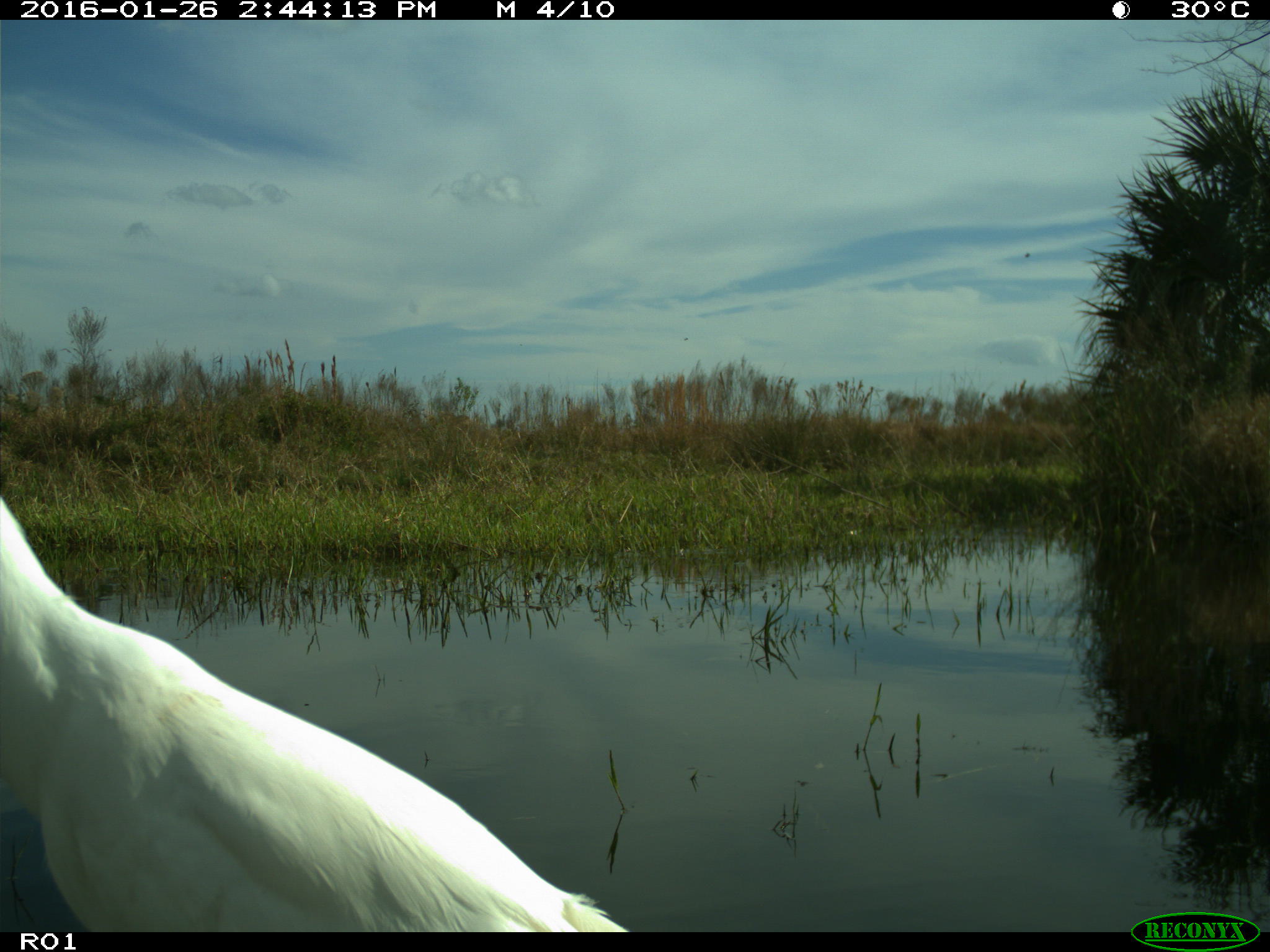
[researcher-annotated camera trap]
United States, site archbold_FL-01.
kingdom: Animalia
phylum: Chordata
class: Aves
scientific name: Aves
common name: birds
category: unidentified bird